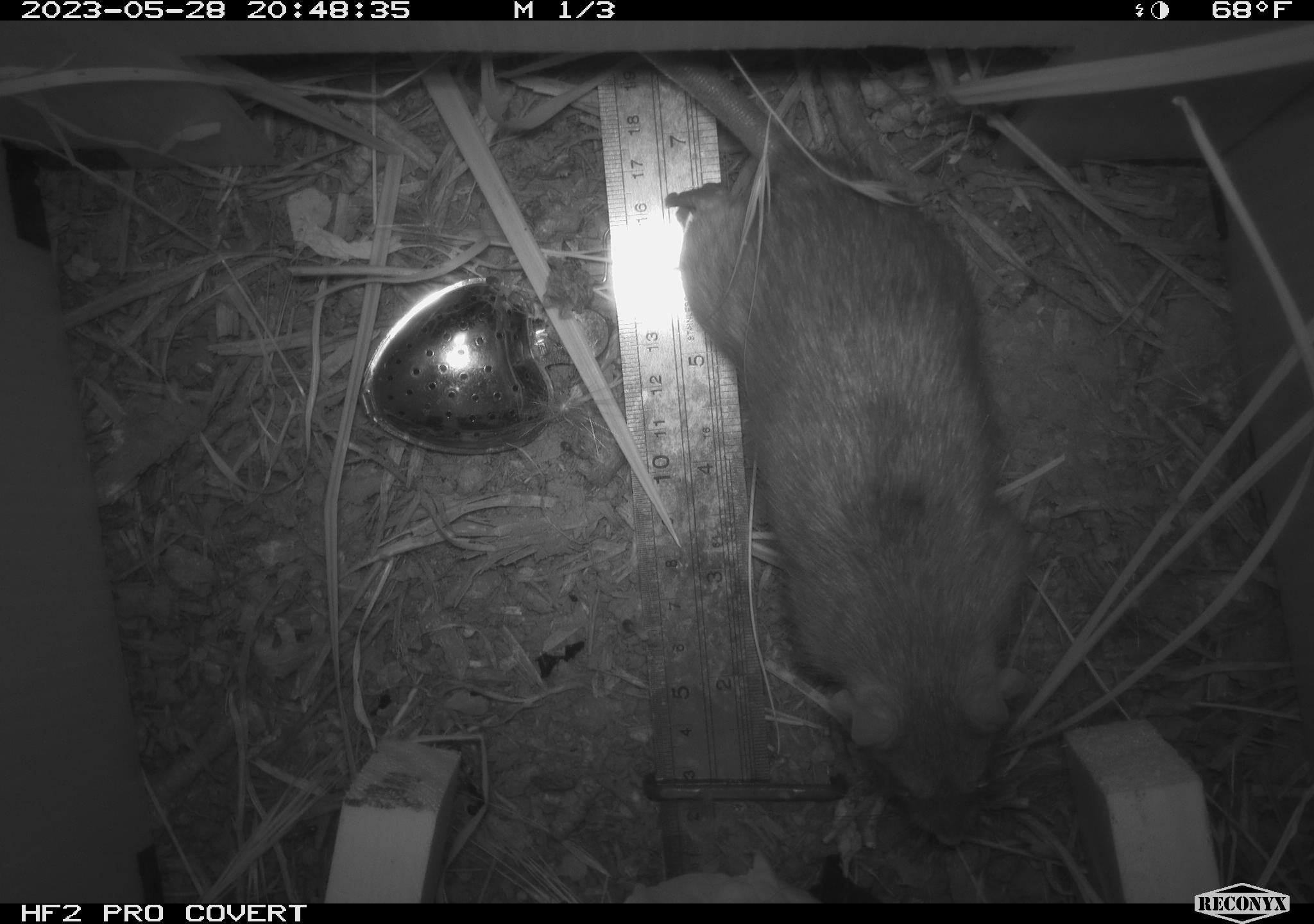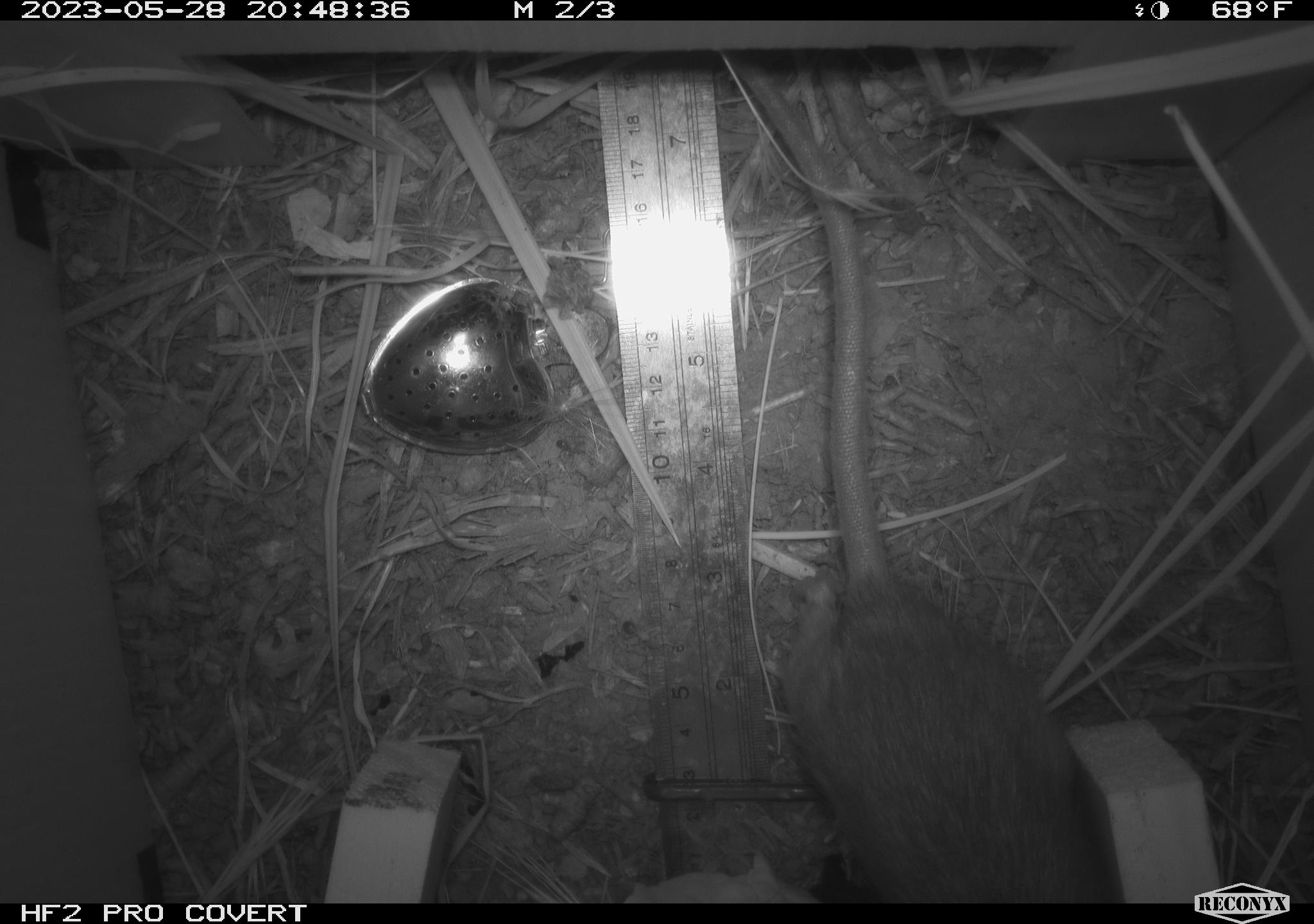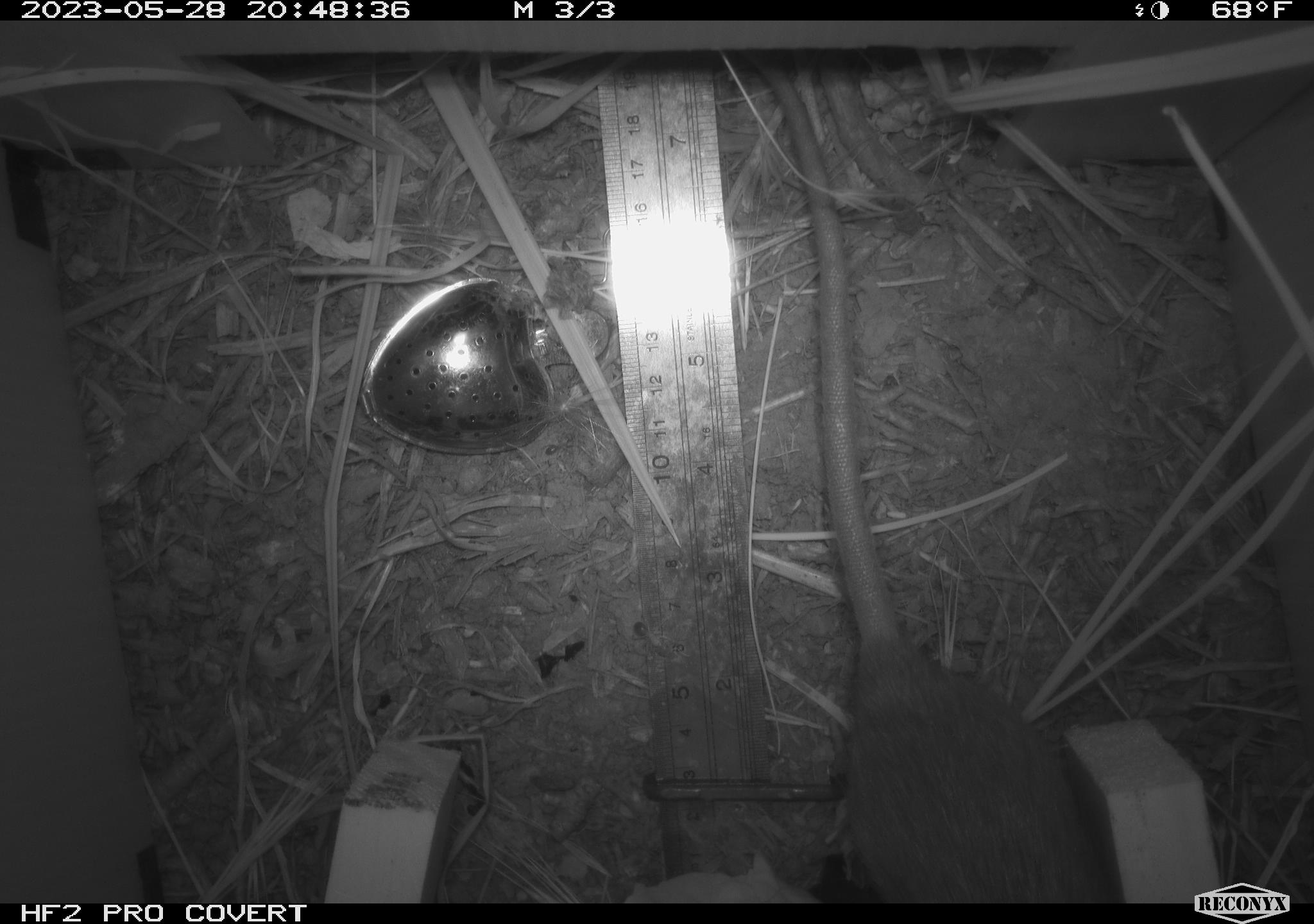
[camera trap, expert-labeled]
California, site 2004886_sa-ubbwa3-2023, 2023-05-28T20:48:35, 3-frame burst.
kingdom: Animalia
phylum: Chordata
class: Mammalia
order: Rodentia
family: Muridae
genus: Rattus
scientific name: Rattus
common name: rat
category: rattus species